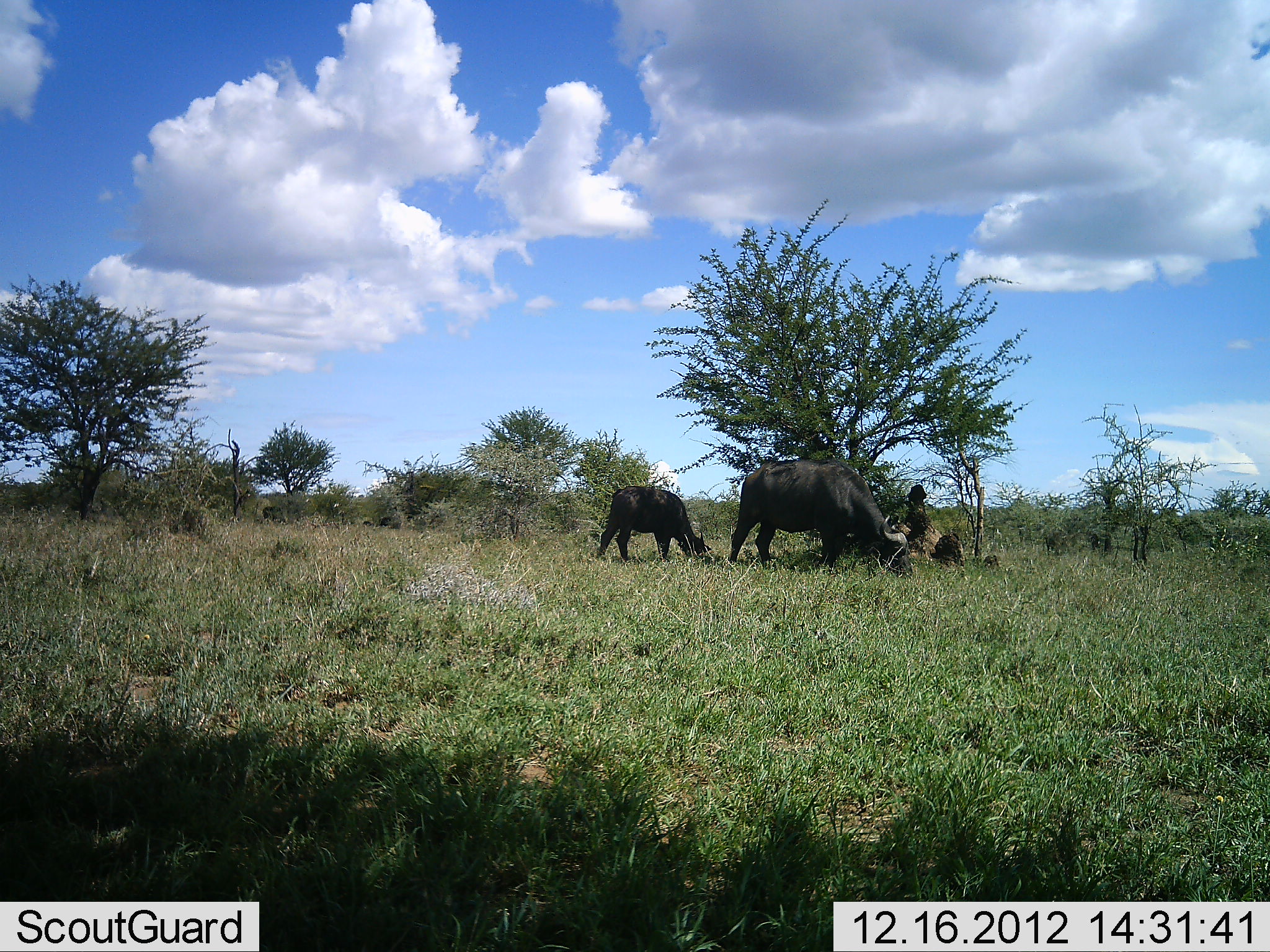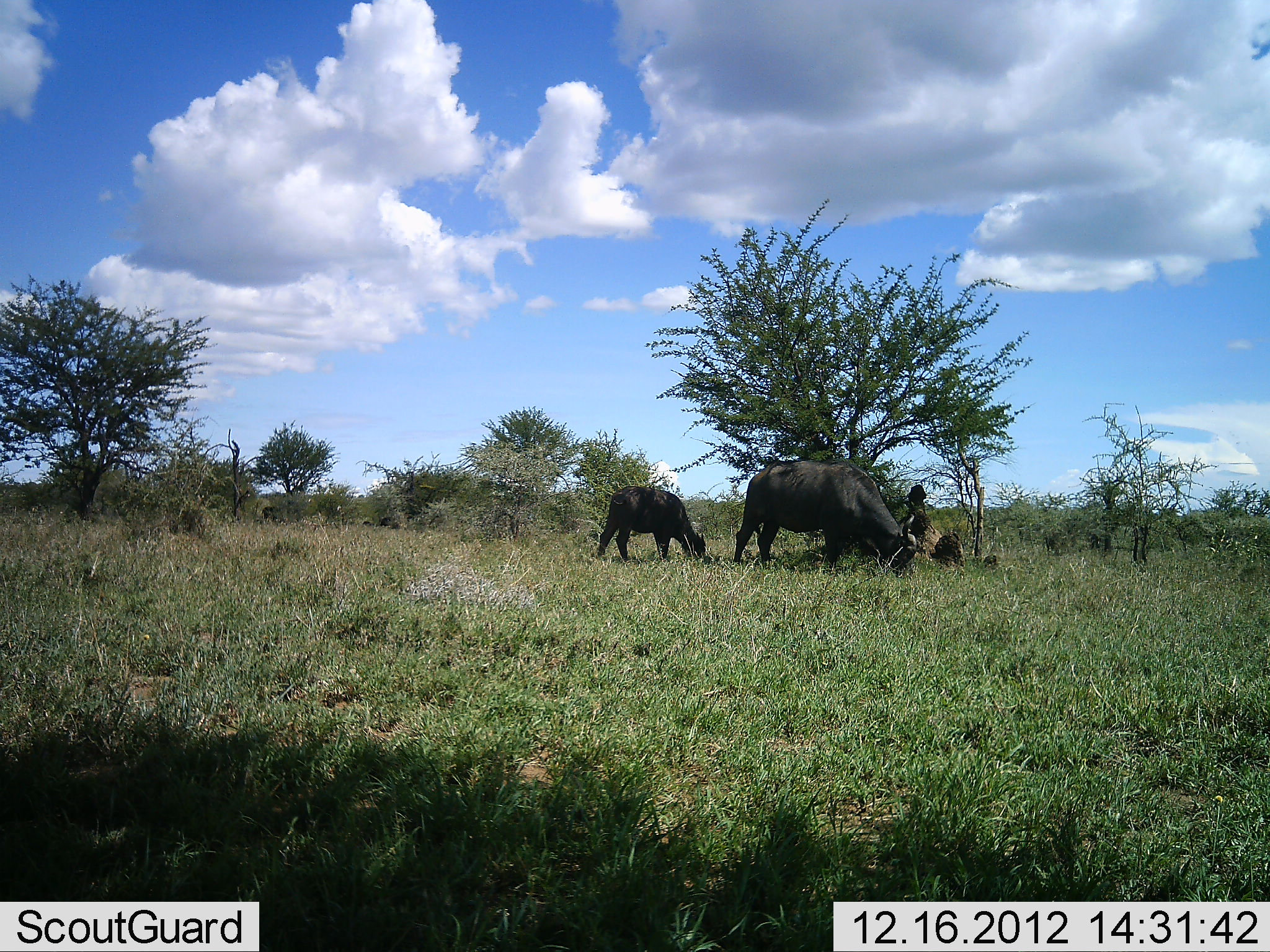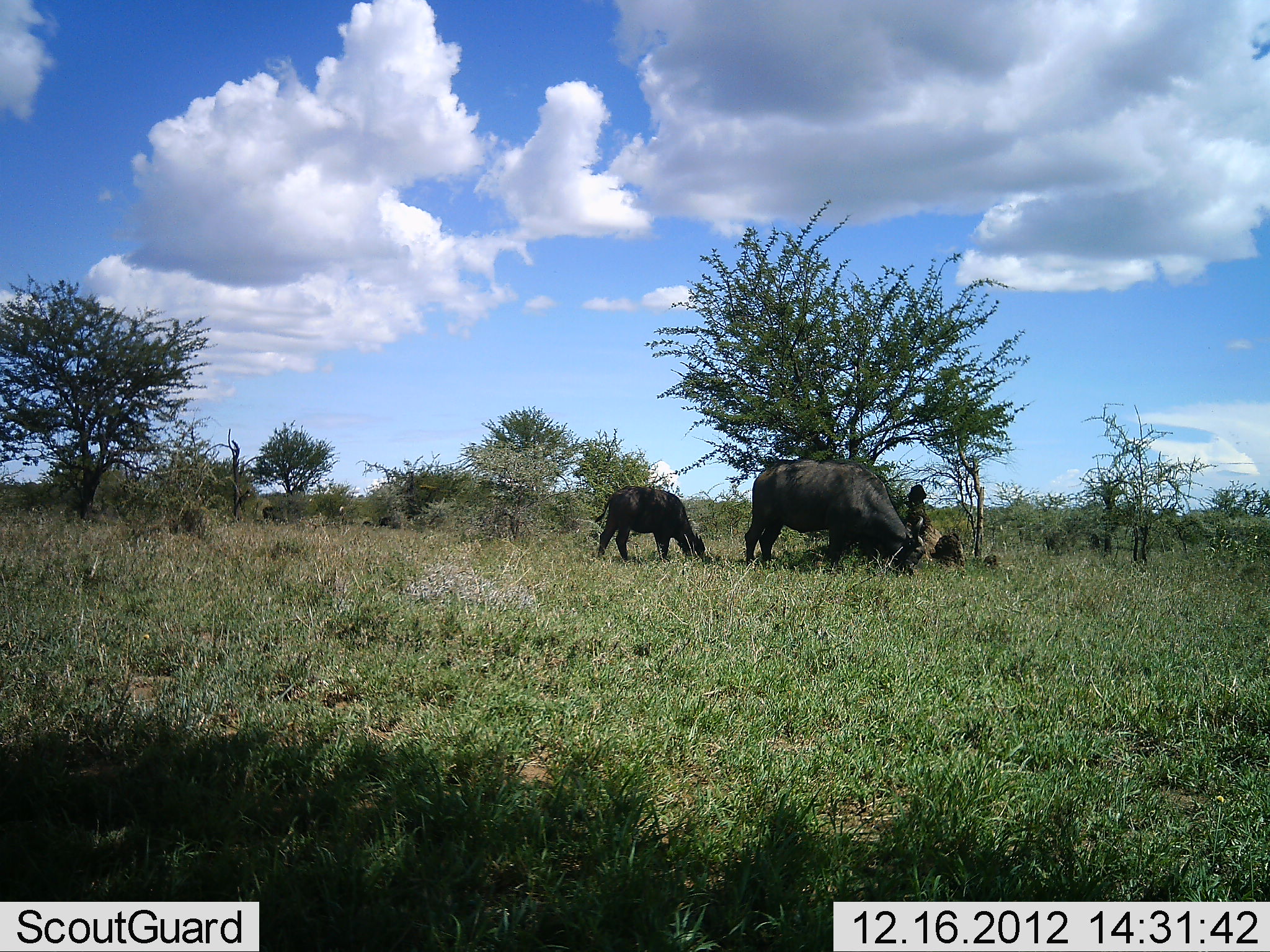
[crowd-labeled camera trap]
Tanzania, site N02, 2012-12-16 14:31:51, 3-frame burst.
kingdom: Animalia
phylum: Chordata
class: Mammalia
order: Artiodactyla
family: Bovidae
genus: Syncerus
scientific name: Syncerus caffer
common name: cape buffalo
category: buffalo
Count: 2.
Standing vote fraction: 15%.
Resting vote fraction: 4%.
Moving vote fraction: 0%.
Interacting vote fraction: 0%.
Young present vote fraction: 27%.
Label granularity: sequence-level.